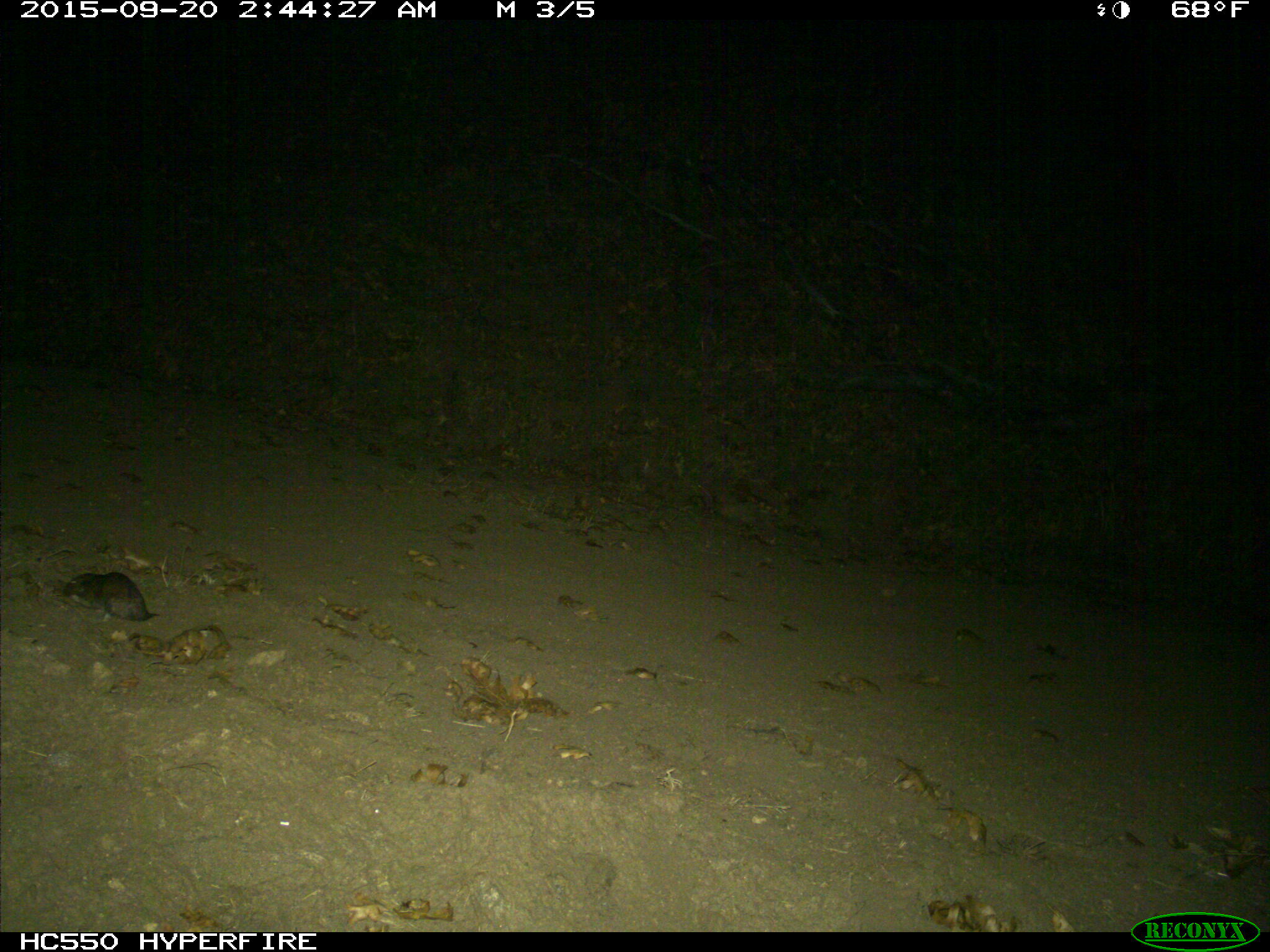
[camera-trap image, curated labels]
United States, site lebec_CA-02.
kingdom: Animalia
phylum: Chordata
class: Mammalia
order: Rodentia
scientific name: Muroidea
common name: mice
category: unidentified mouse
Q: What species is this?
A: Unidentified mouse (mice) (Muroidea).